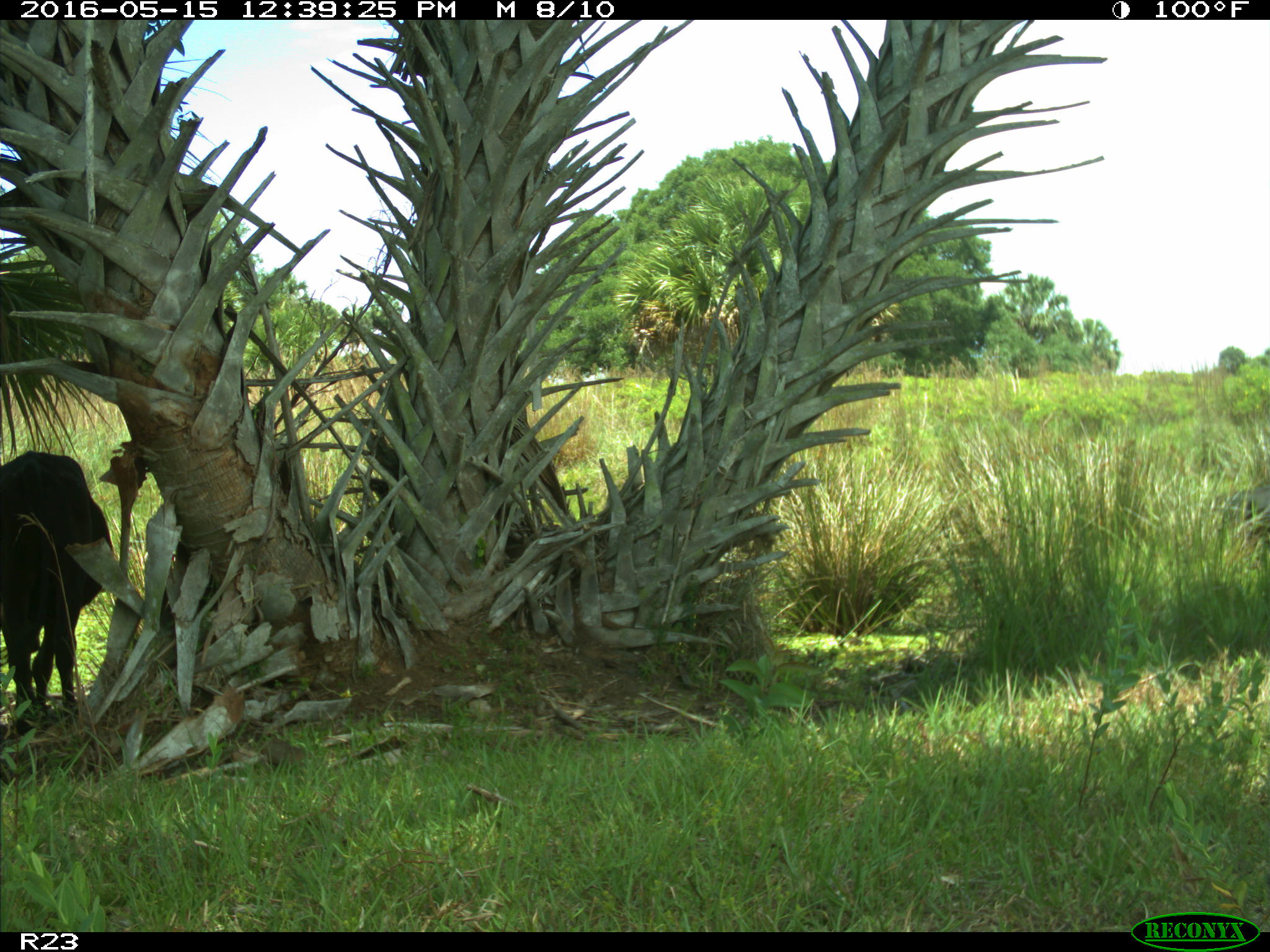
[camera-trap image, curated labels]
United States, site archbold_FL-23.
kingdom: Animalia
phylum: Chordata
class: Mammalia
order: Artiodactyla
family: Bovidae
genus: Bos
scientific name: Bos taurus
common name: domestic cow